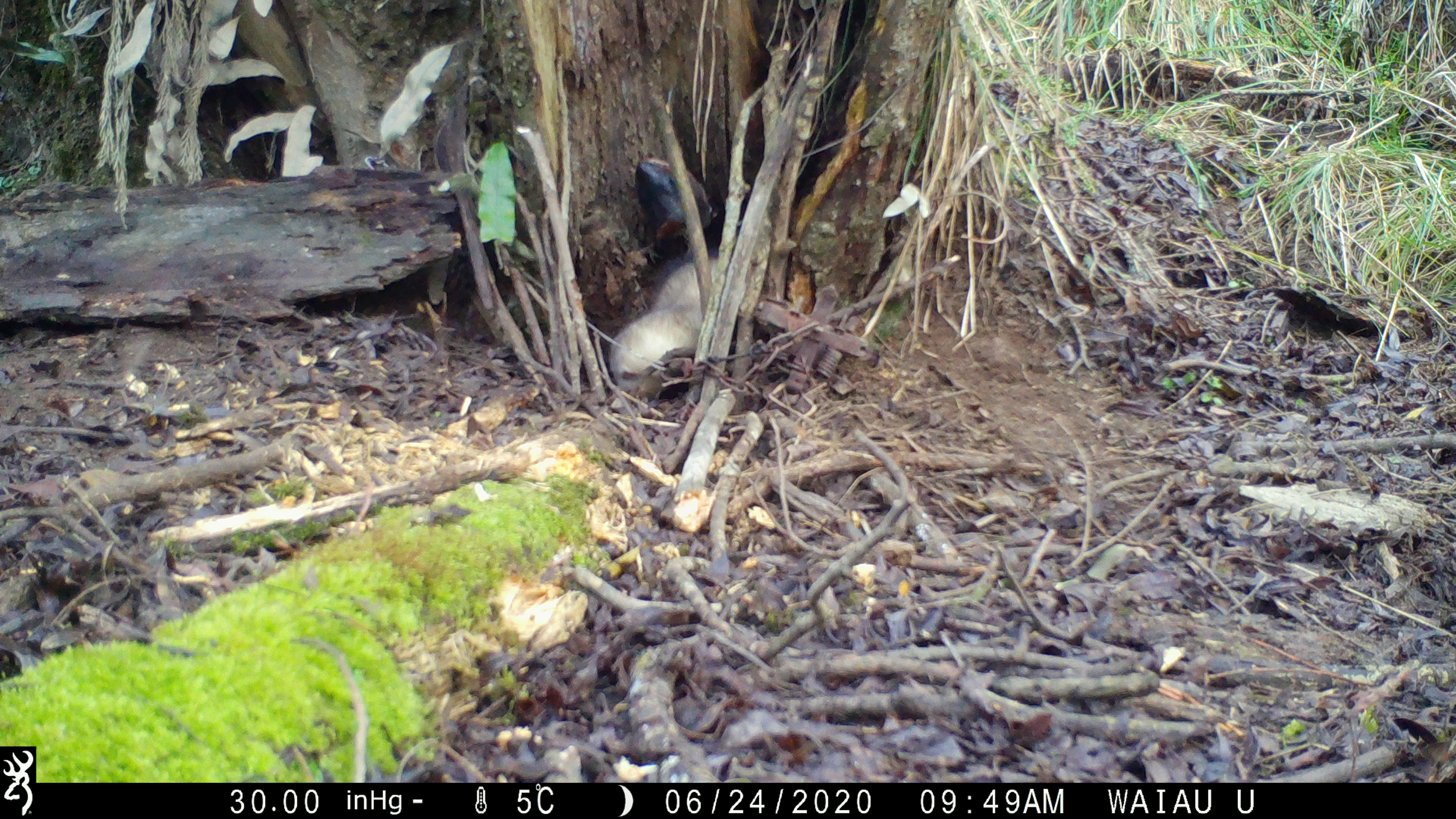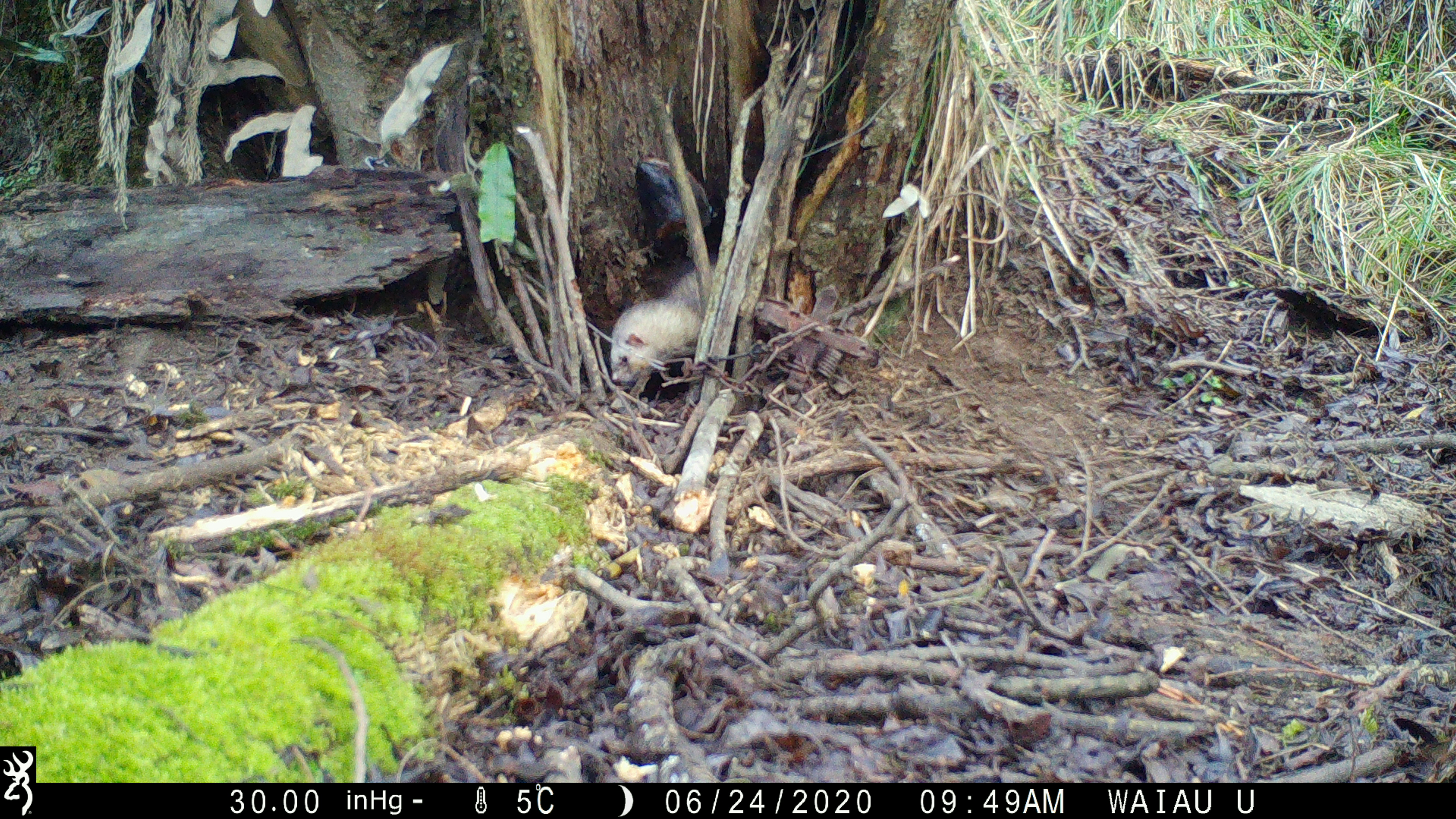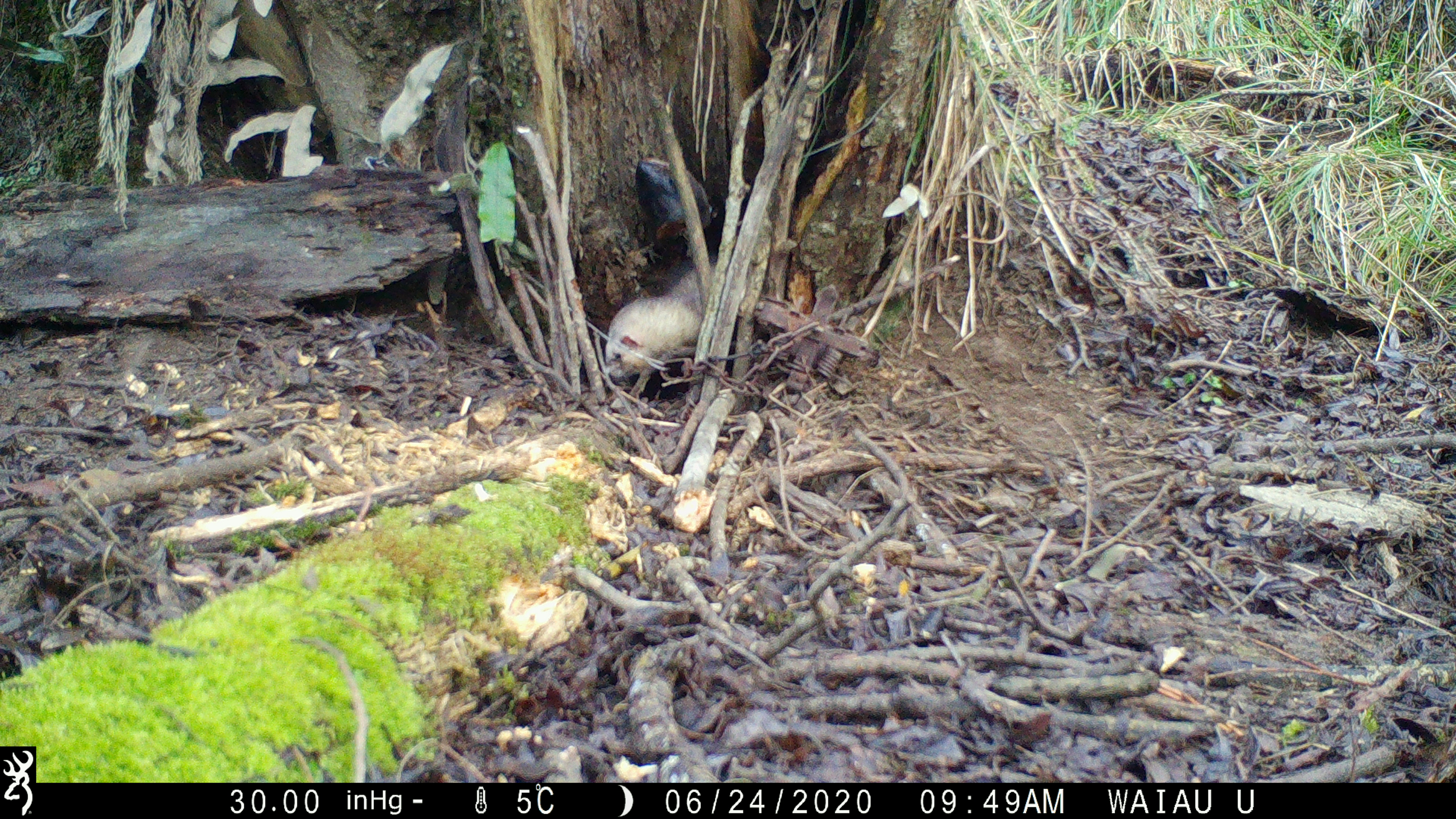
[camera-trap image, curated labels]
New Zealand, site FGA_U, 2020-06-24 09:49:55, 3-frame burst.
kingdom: Animalia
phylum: Chordata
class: Mammalia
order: Carnivora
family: Mustelidae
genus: Mustela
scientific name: Mustela furo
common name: ferret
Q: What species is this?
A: Ferret (Mustela furo).